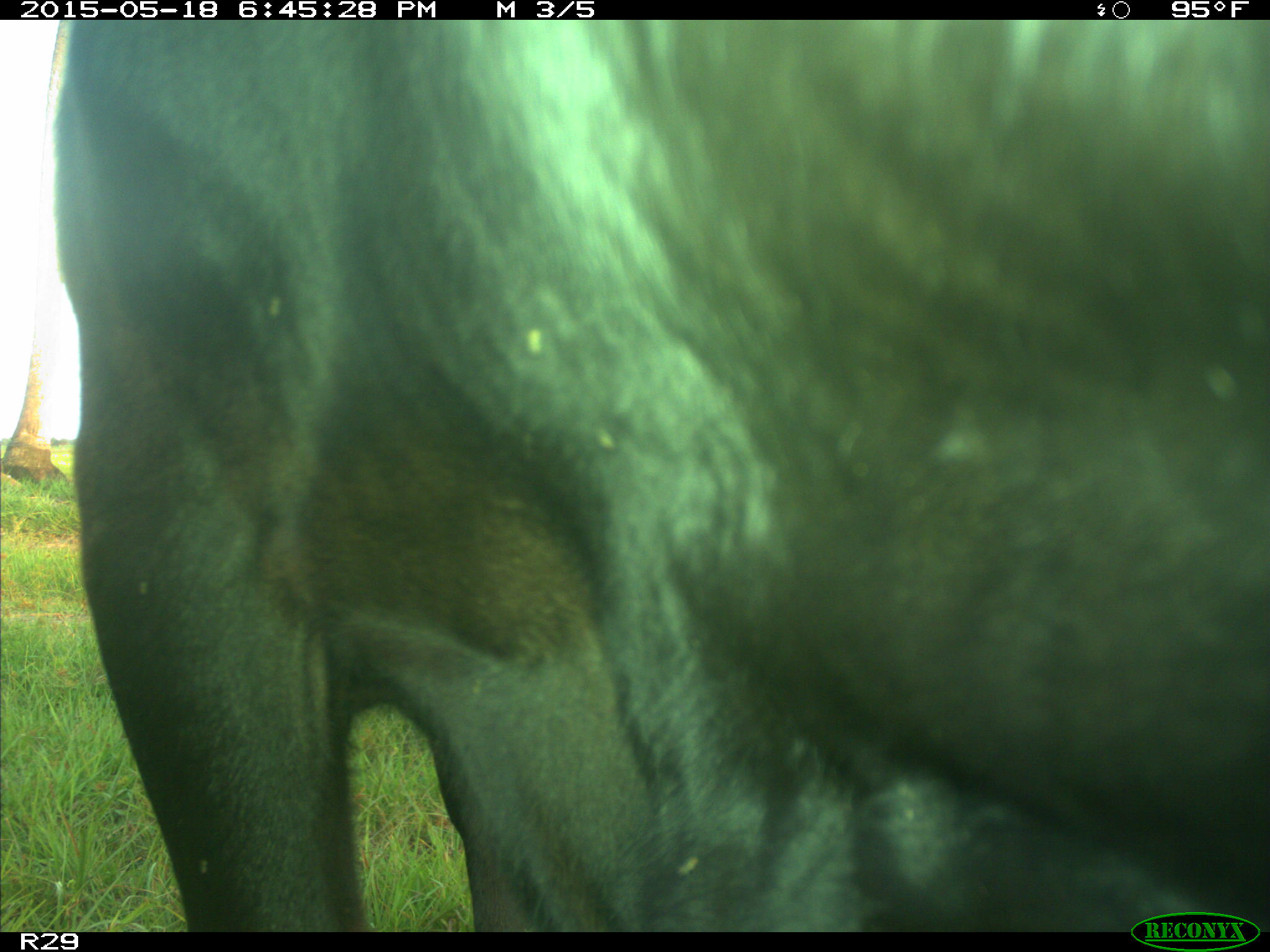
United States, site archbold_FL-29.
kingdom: Animalia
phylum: Chordata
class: Mammalia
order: Artiodactyla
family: Bovidae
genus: Bos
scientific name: Bos taurus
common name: domestic cow